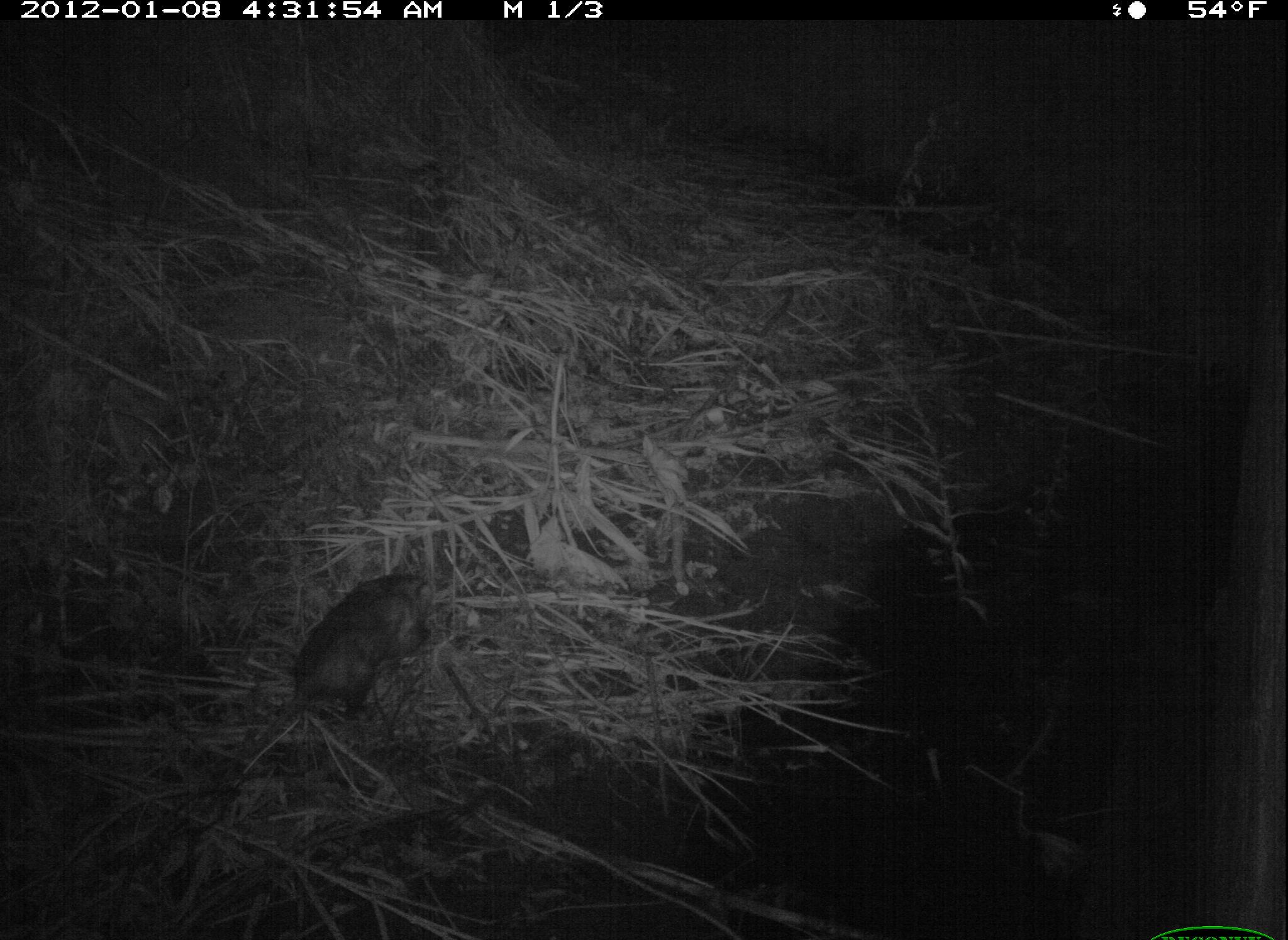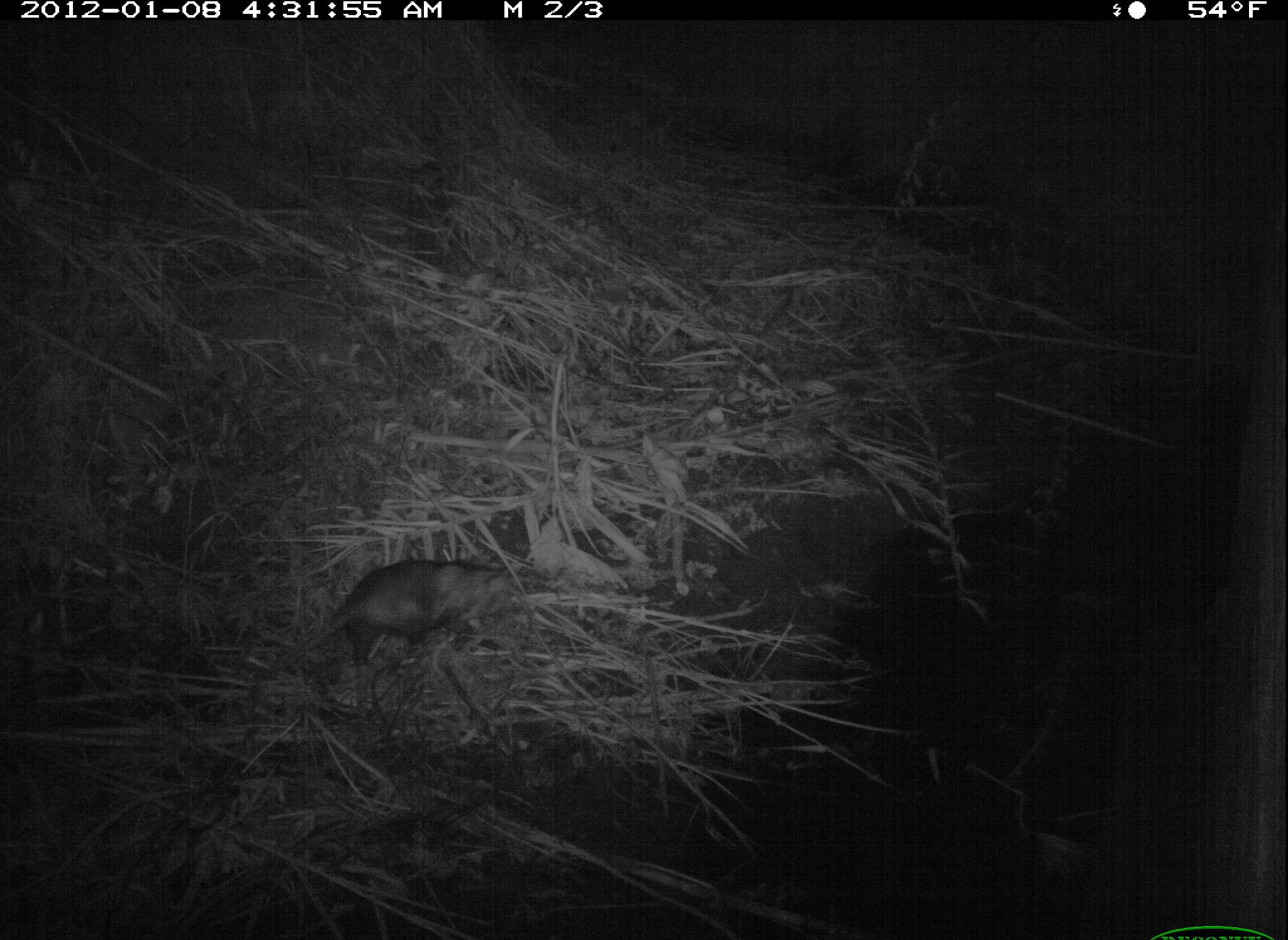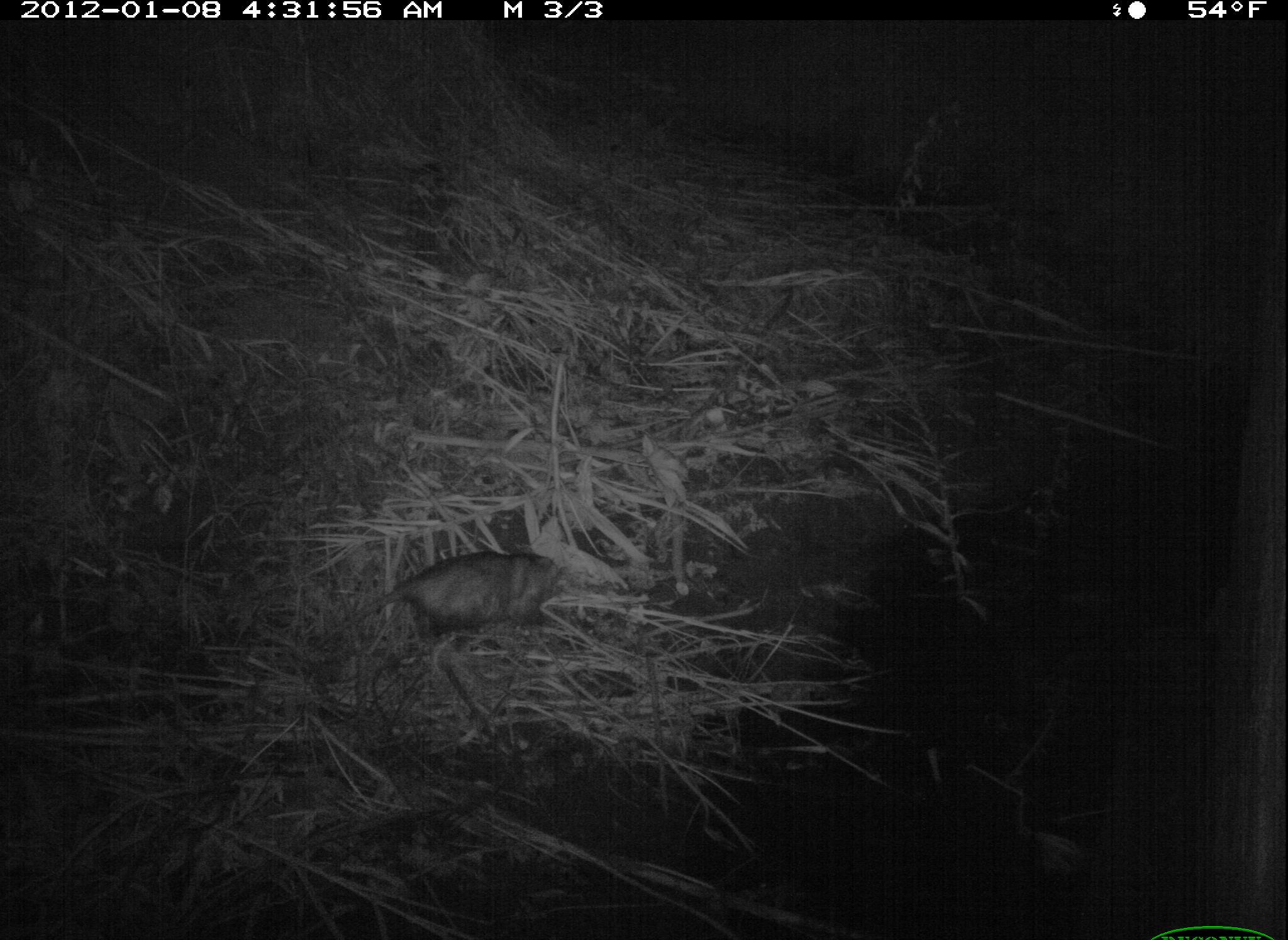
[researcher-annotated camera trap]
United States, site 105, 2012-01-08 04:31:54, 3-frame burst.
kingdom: Animalia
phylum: Chordata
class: Mammalia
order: Didelphimorphia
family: Didelphidae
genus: Didelphis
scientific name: Didelphis virginiana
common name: virginia opossum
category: opossum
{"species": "opossum (virginia opossum) (Didelphis virginiana)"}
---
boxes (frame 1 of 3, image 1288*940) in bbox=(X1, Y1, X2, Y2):
opossum: bbox=(258, 527, 467, 752)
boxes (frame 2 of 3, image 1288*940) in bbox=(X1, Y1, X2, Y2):
opossum: bbox=(275, 552, 533, 689)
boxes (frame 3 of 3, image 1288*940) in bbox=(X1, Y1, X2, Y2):
opossum: bbox=(312, 523, 594, 652)